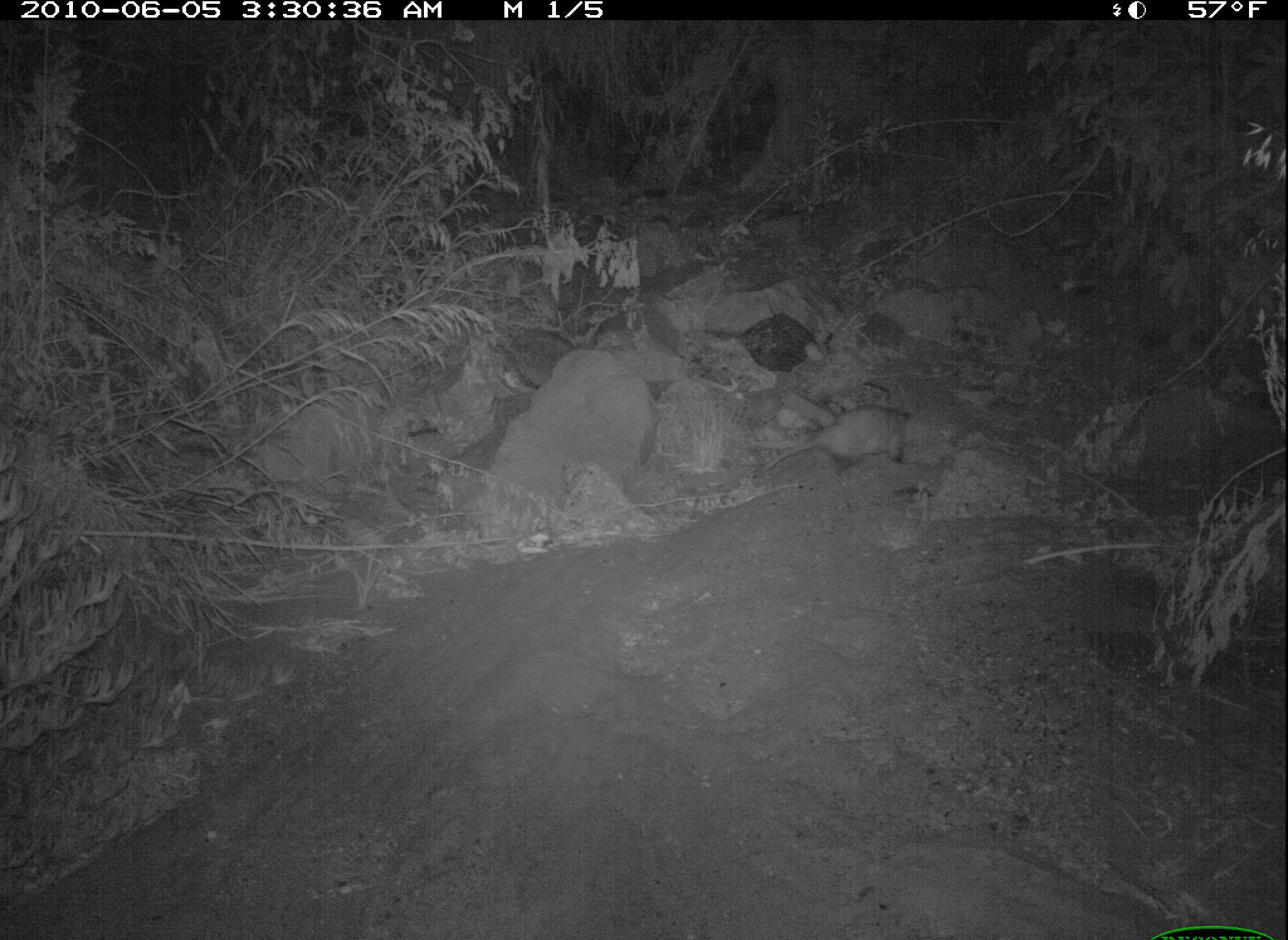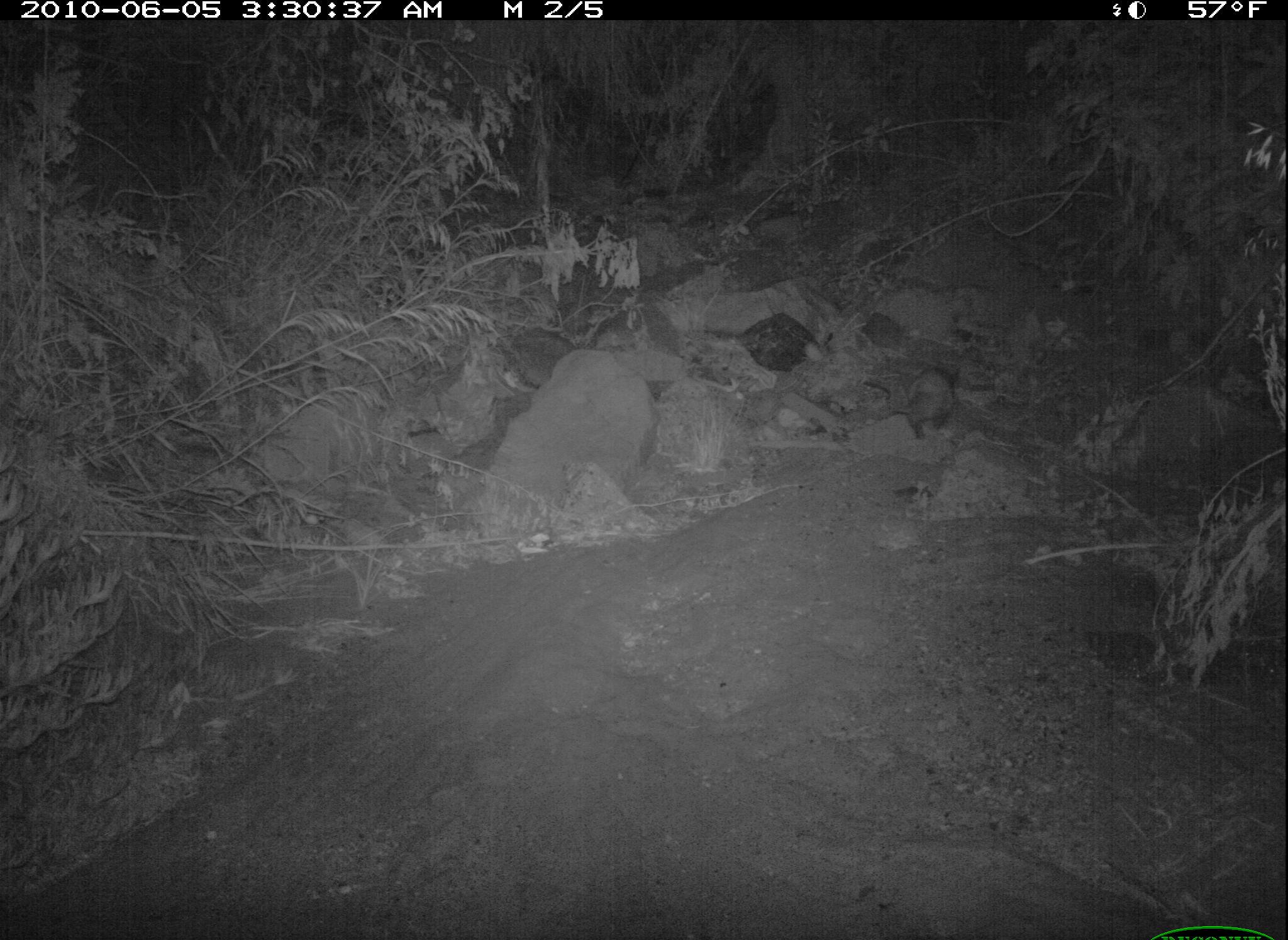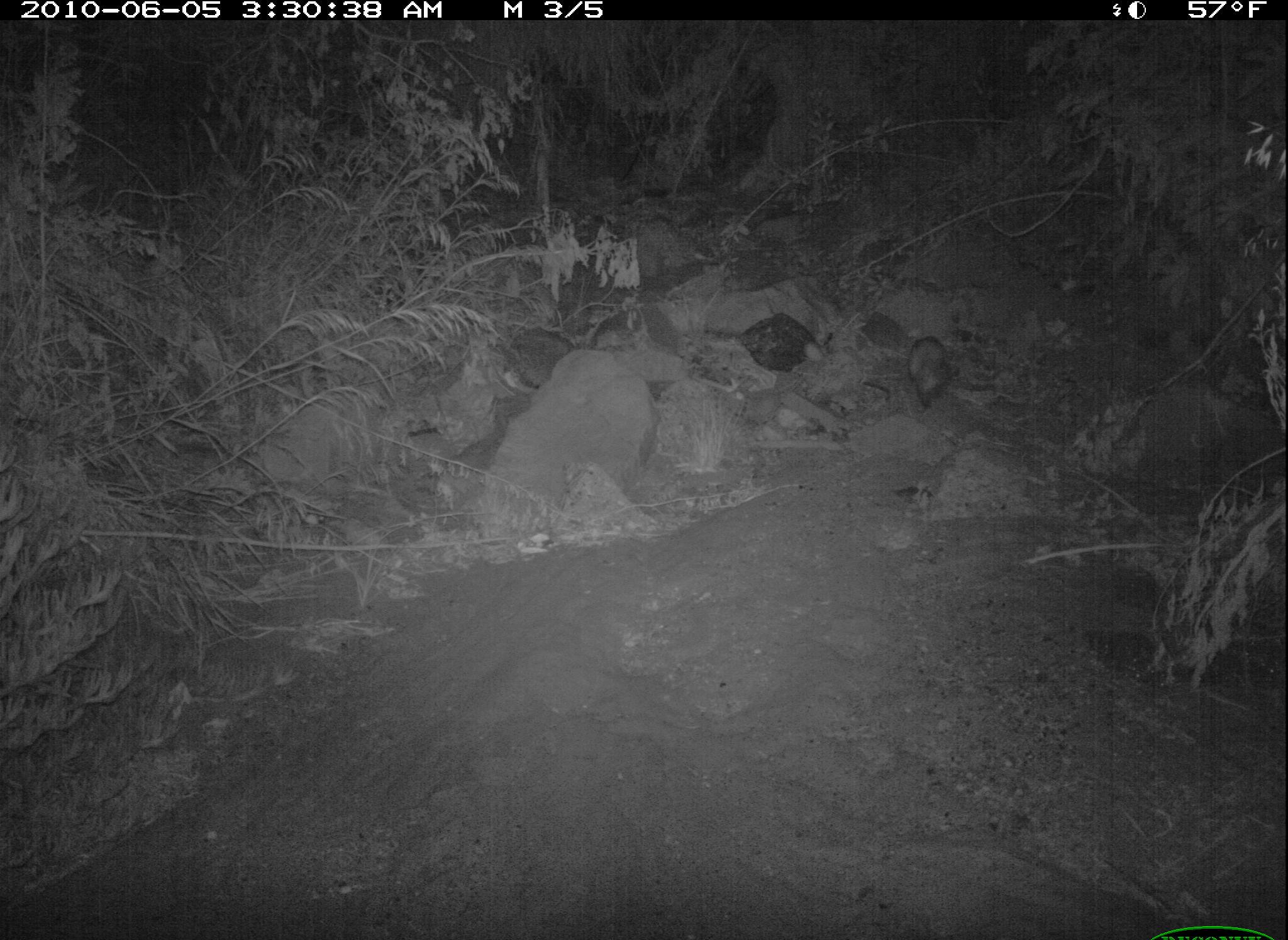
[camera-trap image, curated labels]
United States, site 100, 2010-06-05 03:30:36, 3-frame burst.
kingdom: Animalia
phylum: Chordata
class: Mammalia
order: Didelphimorphia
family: Didelphidae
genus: Didelphis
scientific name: Didelphis virginiana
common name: virginia opossum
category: opossum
Opossum (virginia opossum) (Didelphis virginiana).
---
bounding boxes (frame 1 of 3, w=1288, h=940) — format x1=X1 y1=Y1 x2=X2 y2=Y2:
opossum: x1=747 y1=382 x2=982 y2=498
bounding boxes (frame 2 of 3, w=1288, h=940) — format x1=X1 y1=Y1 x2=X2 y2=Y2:
opossum: x1=873 y1=350 x2=967 y2=454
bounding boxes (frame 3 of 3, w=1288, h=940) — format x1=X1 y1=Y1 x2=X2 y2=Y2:
opossum: x1=886 y1=301 x2=967 y2=427